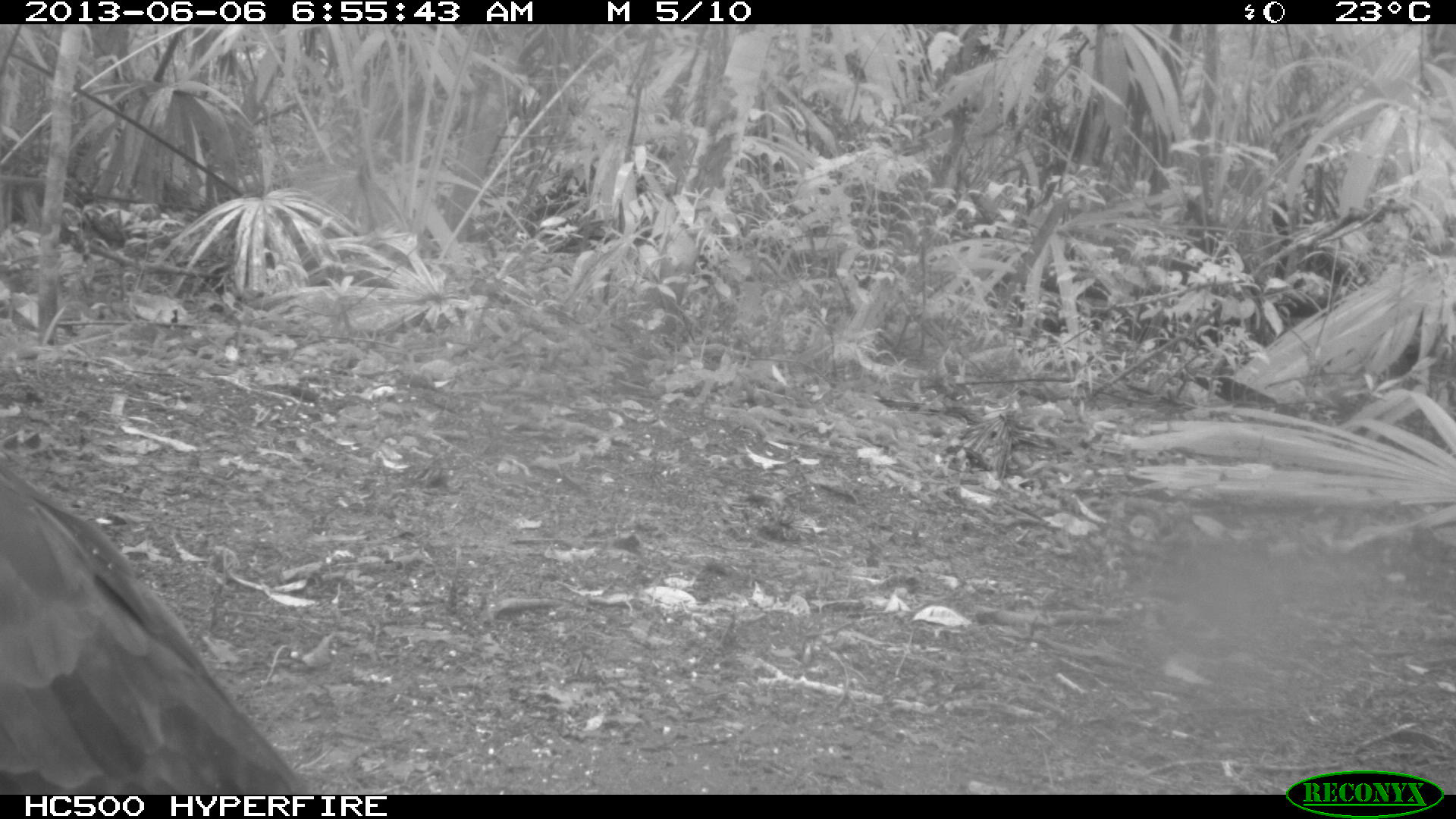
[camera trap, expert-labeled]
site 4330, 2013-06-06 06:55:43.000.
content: unidentified animal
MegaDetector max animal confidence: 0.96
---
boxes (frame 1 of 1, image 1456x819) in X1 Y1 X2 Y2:
unknown: 0 462 314 794